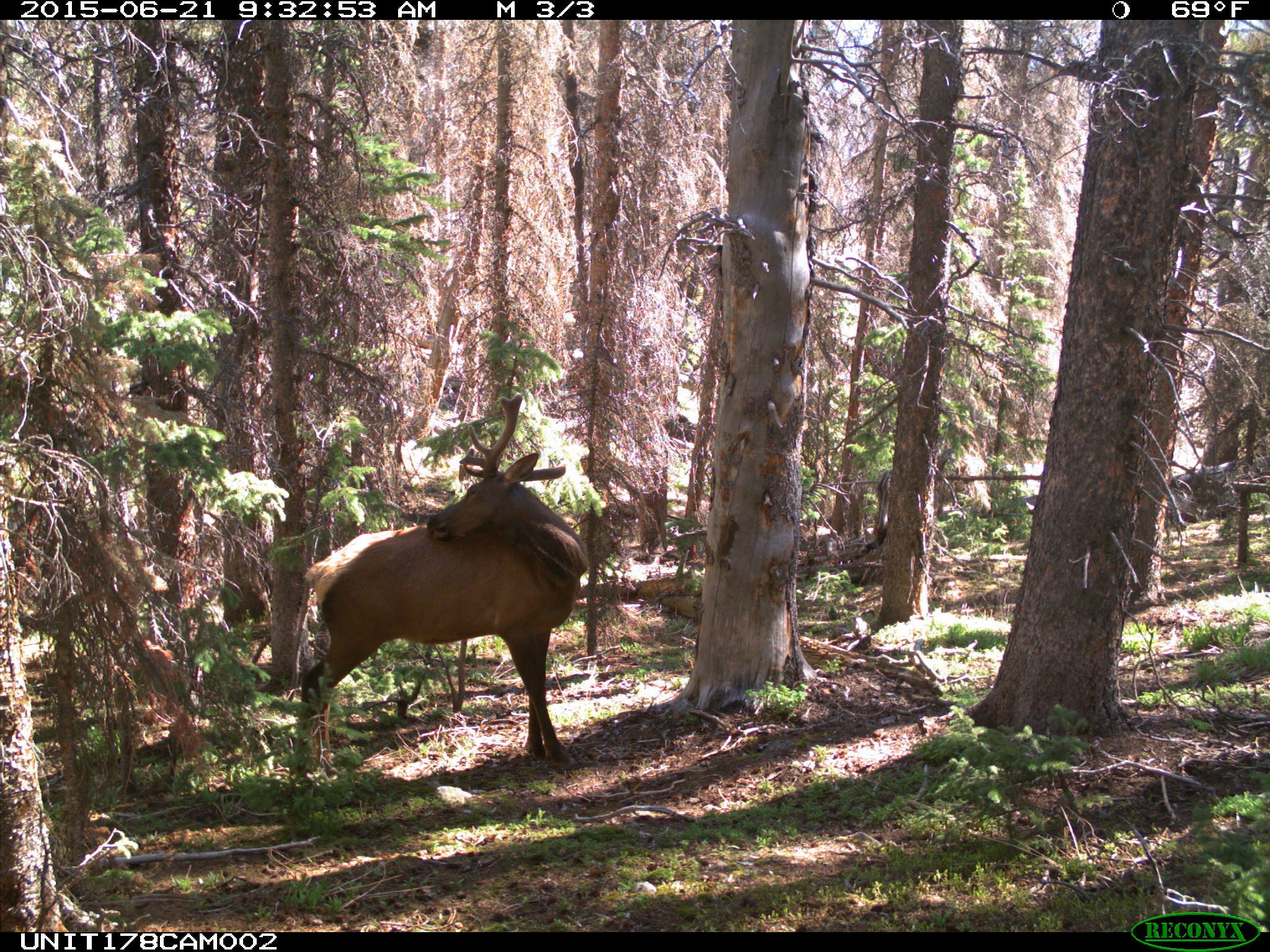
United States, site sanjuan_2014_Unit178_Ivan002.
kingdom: Animalia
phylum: Chordata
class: Mammalia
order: Artiodactyla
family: Cervidae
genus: Cervus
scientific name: Cervus elaphus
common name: red deer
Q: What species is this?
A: Cervus elaphus (red deer).